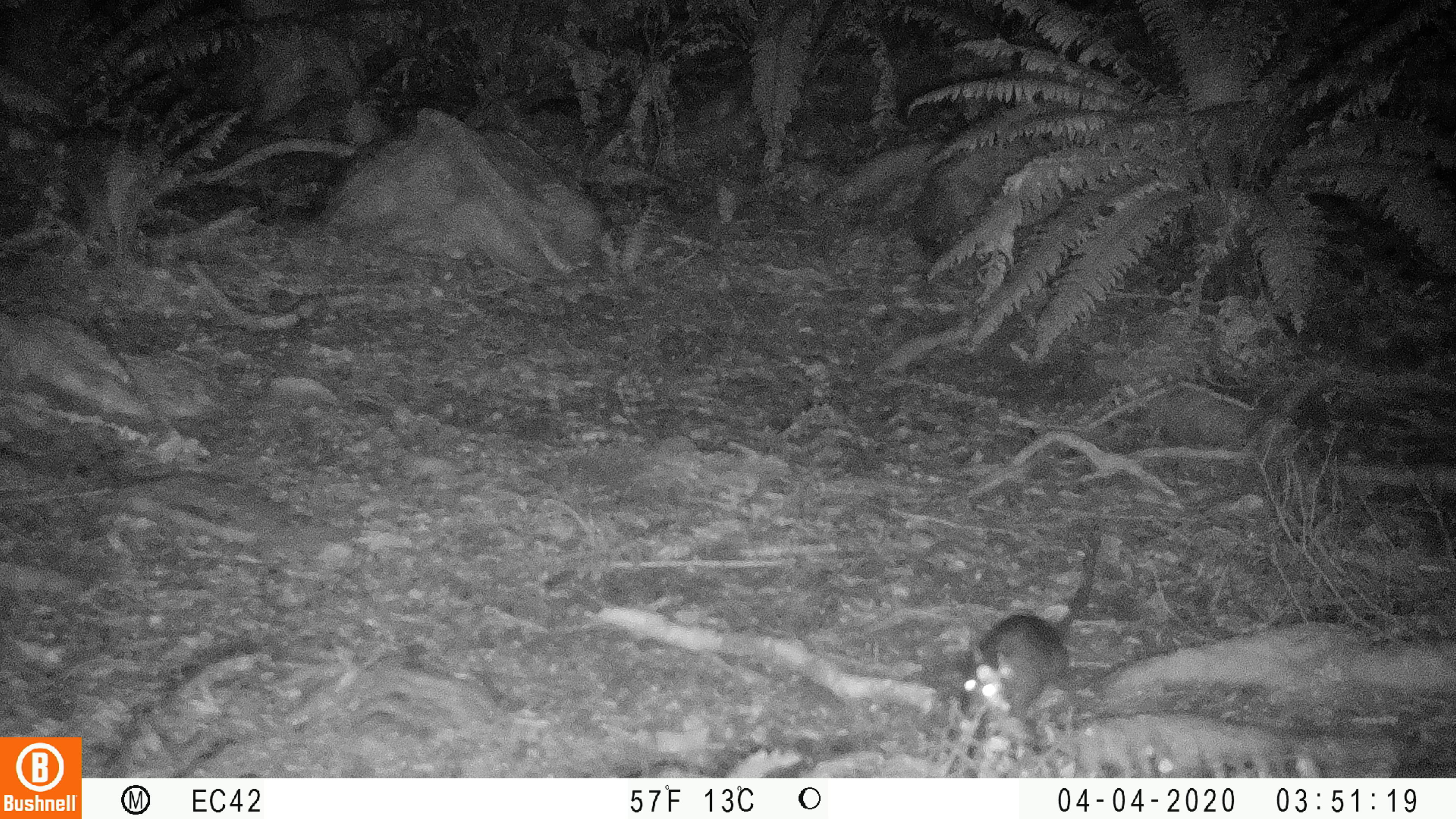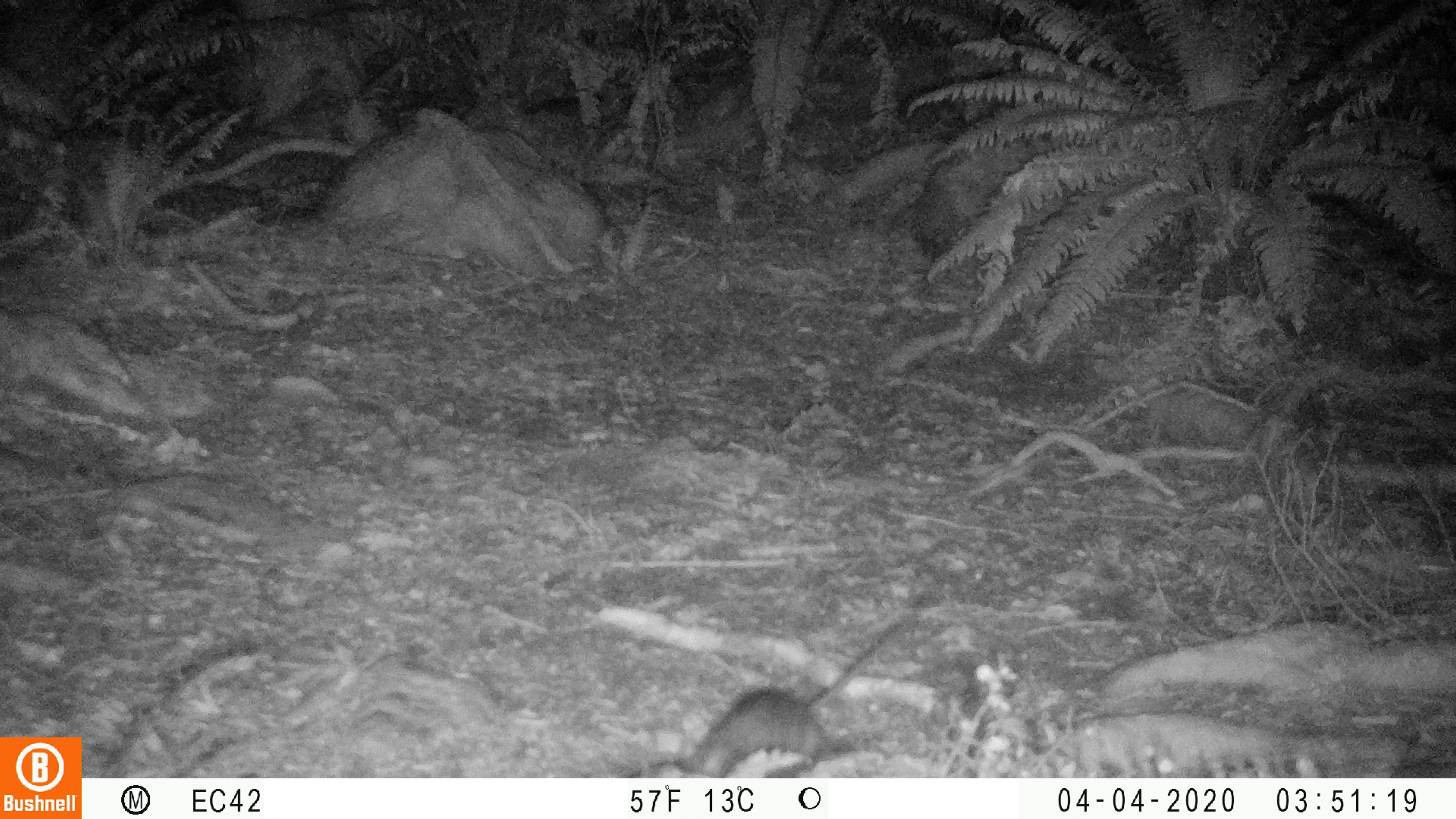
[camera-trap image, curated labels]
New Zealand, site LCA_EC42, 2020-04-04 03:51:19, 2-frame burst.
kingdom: Animalia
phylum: Chordata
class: Mammalia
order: Rodentia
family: Muridae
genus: Rattus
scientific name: Rattus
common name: rat